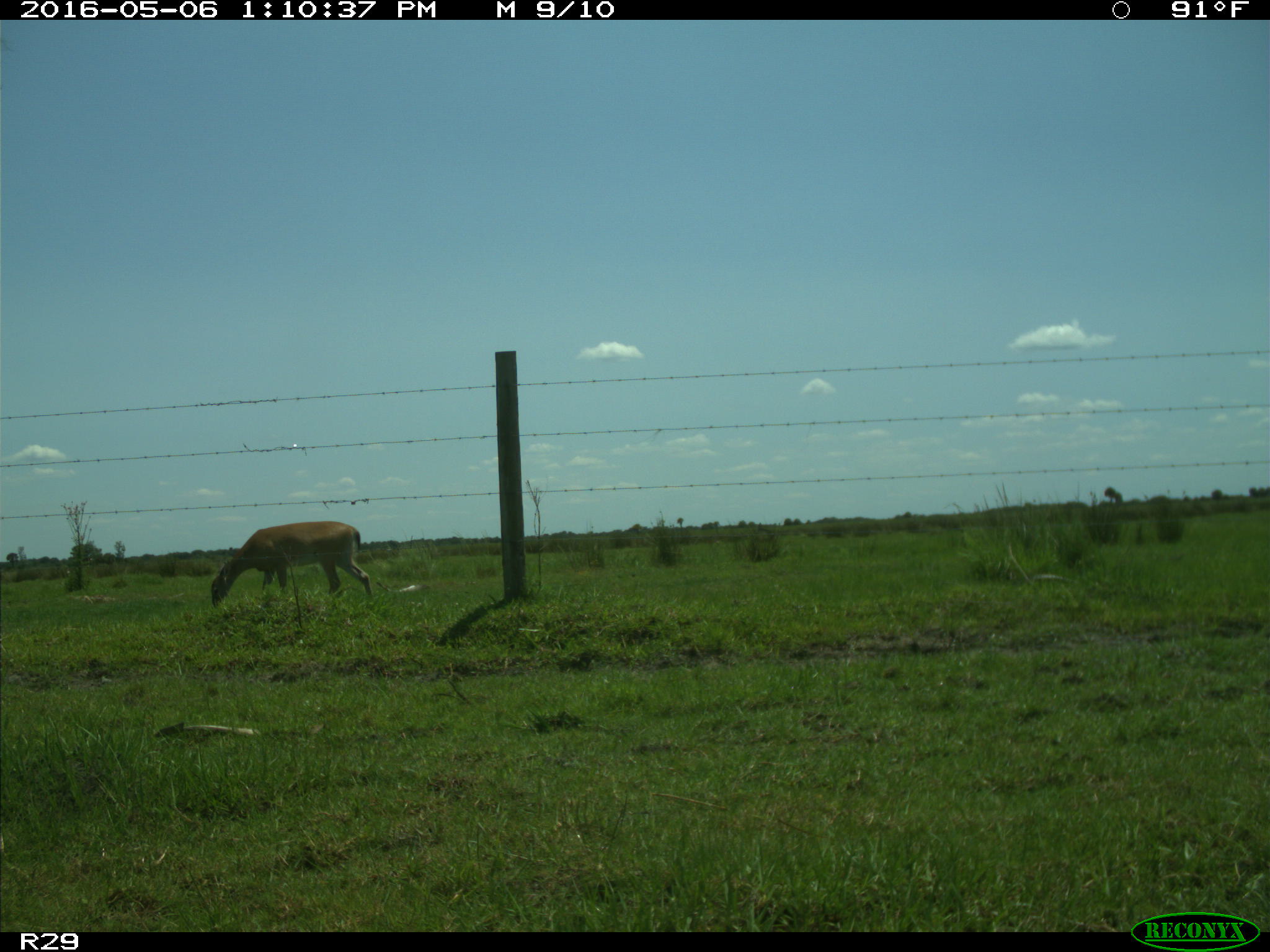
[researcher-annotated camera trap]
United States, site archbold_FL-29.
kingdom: Animalia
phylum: Chordata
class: Mammalia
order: Artiodactyla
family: Cervidae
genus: Odocoileus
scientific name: Odocoileus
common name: deer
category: unidentified deer